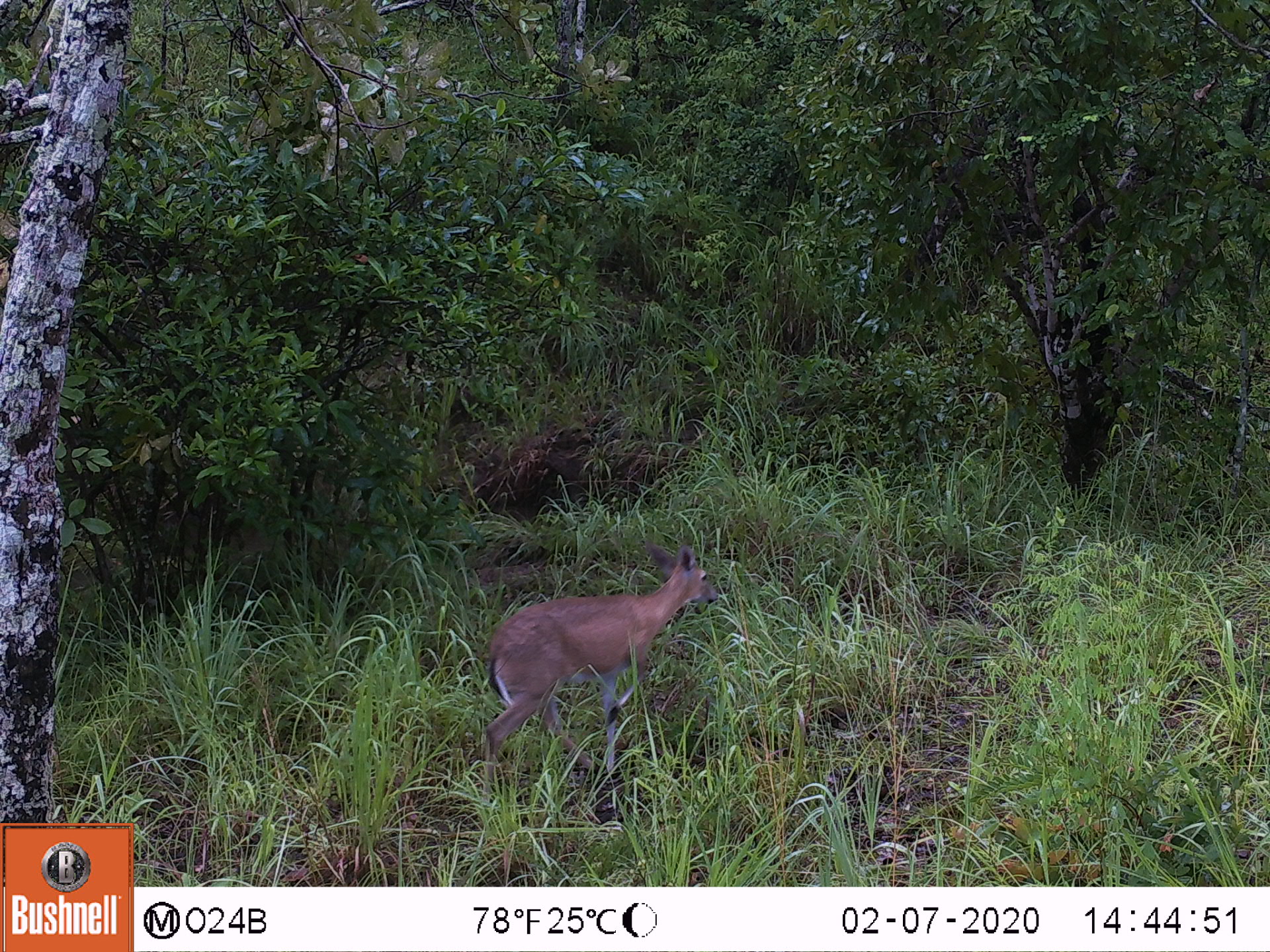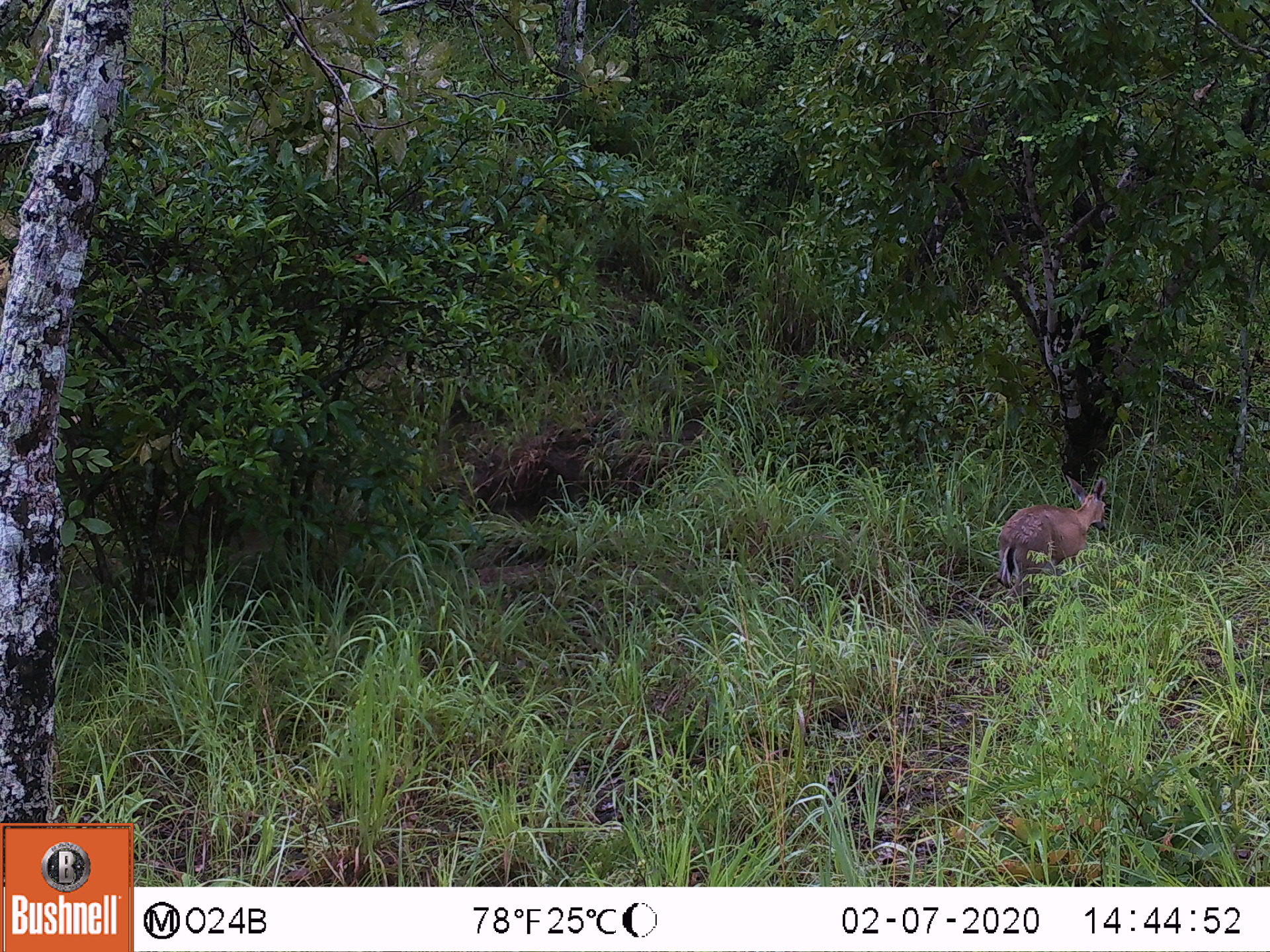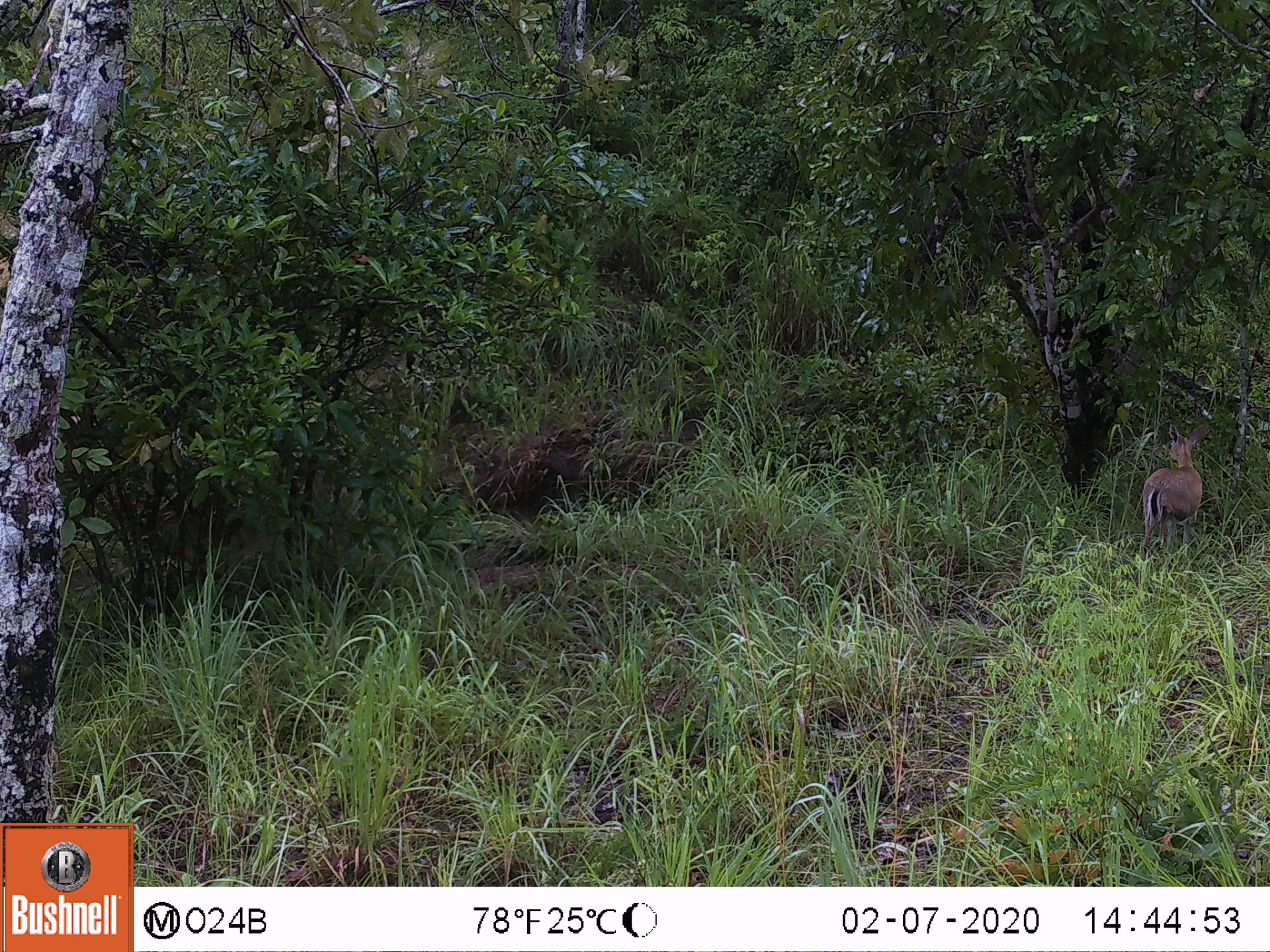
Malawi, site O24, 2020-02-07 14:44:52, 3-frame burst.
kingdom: Animalia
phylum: Chordata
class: Mammalia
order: Artiodactyla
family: Bovidae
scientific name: Antilopinae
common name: small antelope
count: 1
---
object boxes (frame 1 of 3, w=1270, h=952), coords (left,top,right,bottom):
small antelope: (455,537,730,814)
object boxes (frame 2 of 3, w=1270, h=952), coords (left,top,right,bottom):
small antelope: (977,468,1112,627)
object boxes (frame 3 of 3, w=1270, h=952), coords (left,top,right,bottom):
small antelope: (1131,416,1215,576)